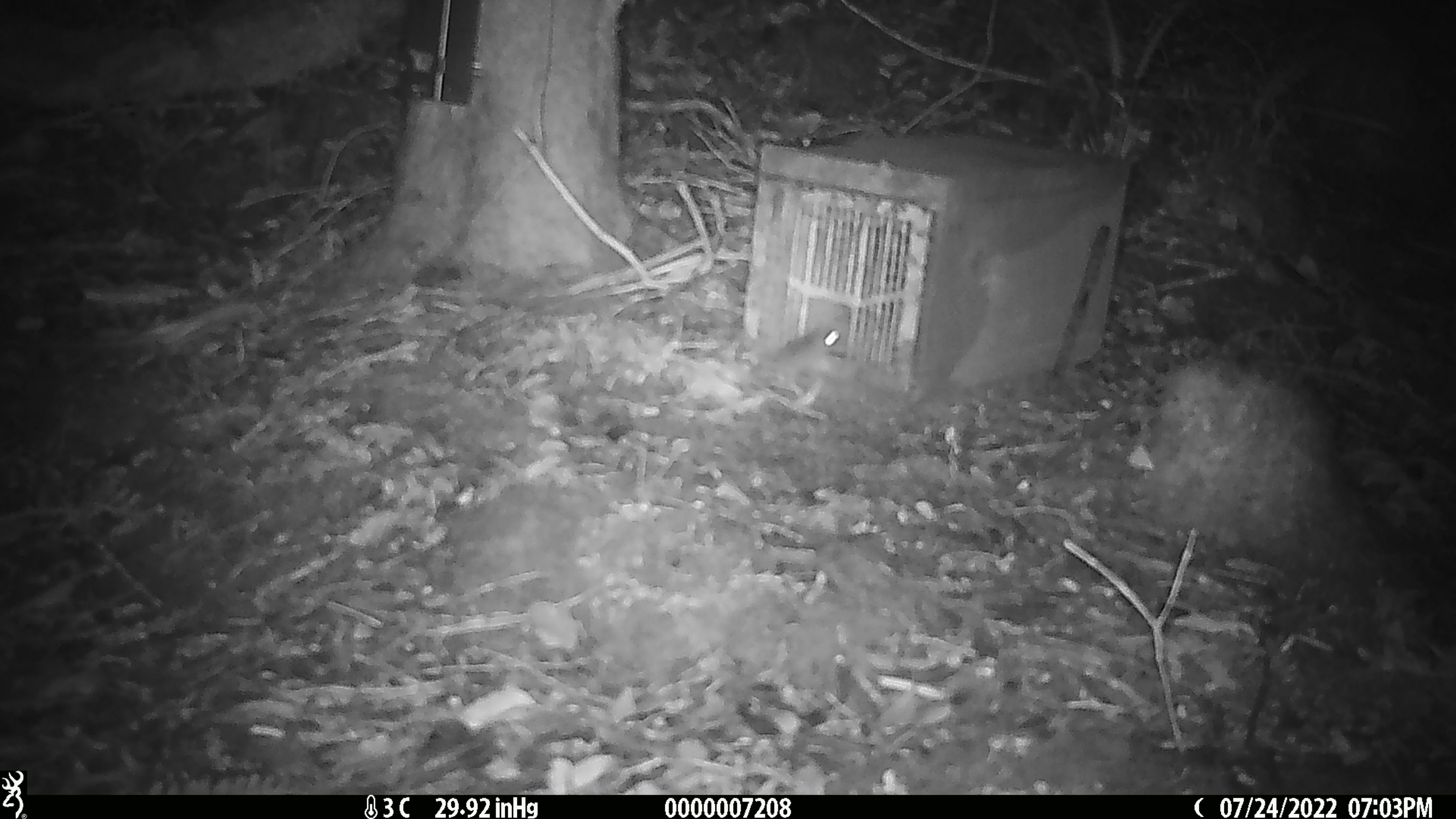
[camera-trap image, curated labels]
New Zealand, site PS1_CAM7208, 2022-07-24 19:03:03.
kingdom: Animalia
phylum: Chordata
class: Mammalia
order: Rodentia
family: Muridae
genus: Mus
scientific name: Mus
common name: mouse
Mouse (Mus).